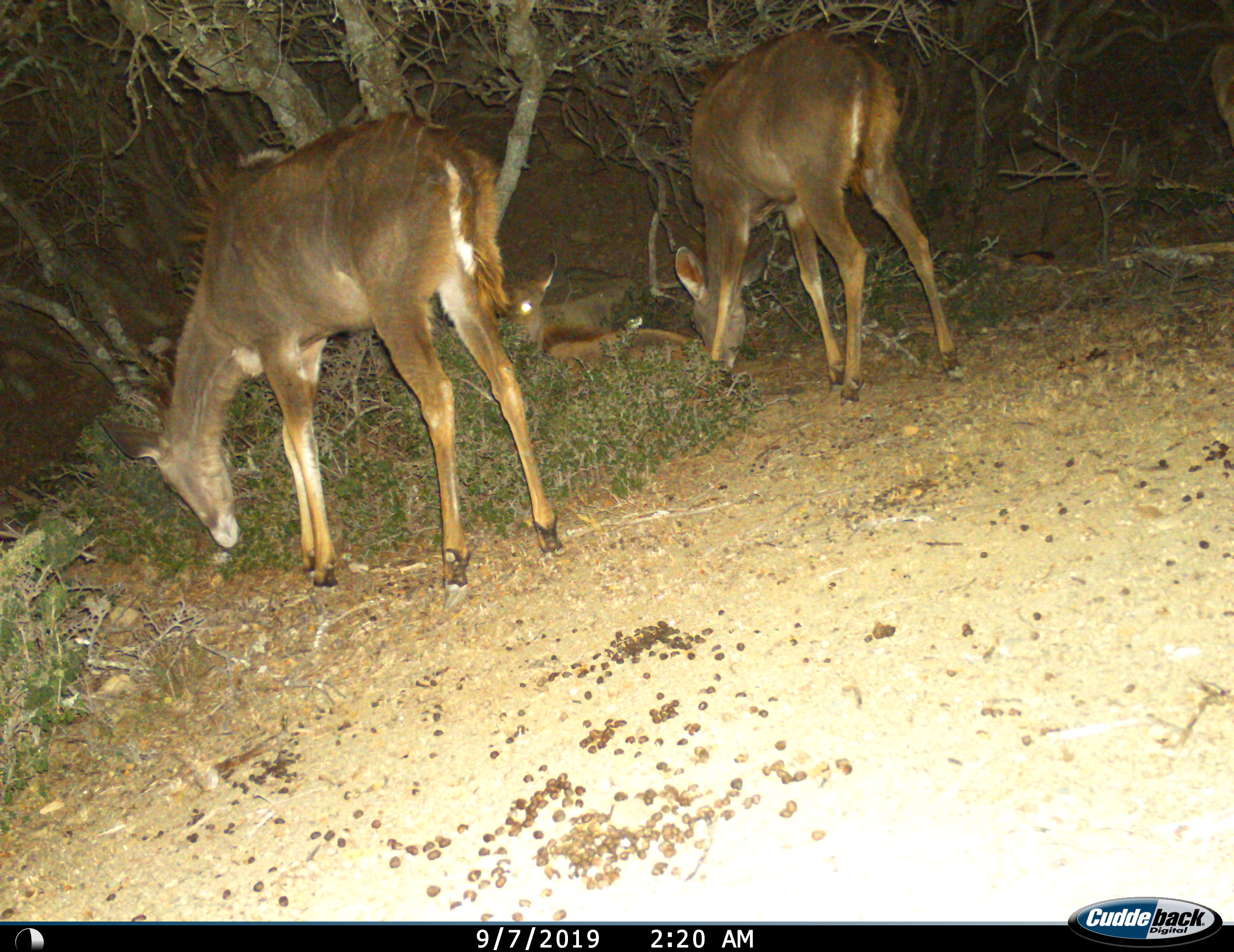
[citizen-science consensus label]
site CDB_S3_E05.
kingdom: Animalia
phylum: Chordata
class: Mammalia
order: Artiodactyla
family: Bovidae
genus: Tragelaphus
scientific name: Tragelaphus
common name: kudu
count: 3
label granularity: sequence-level